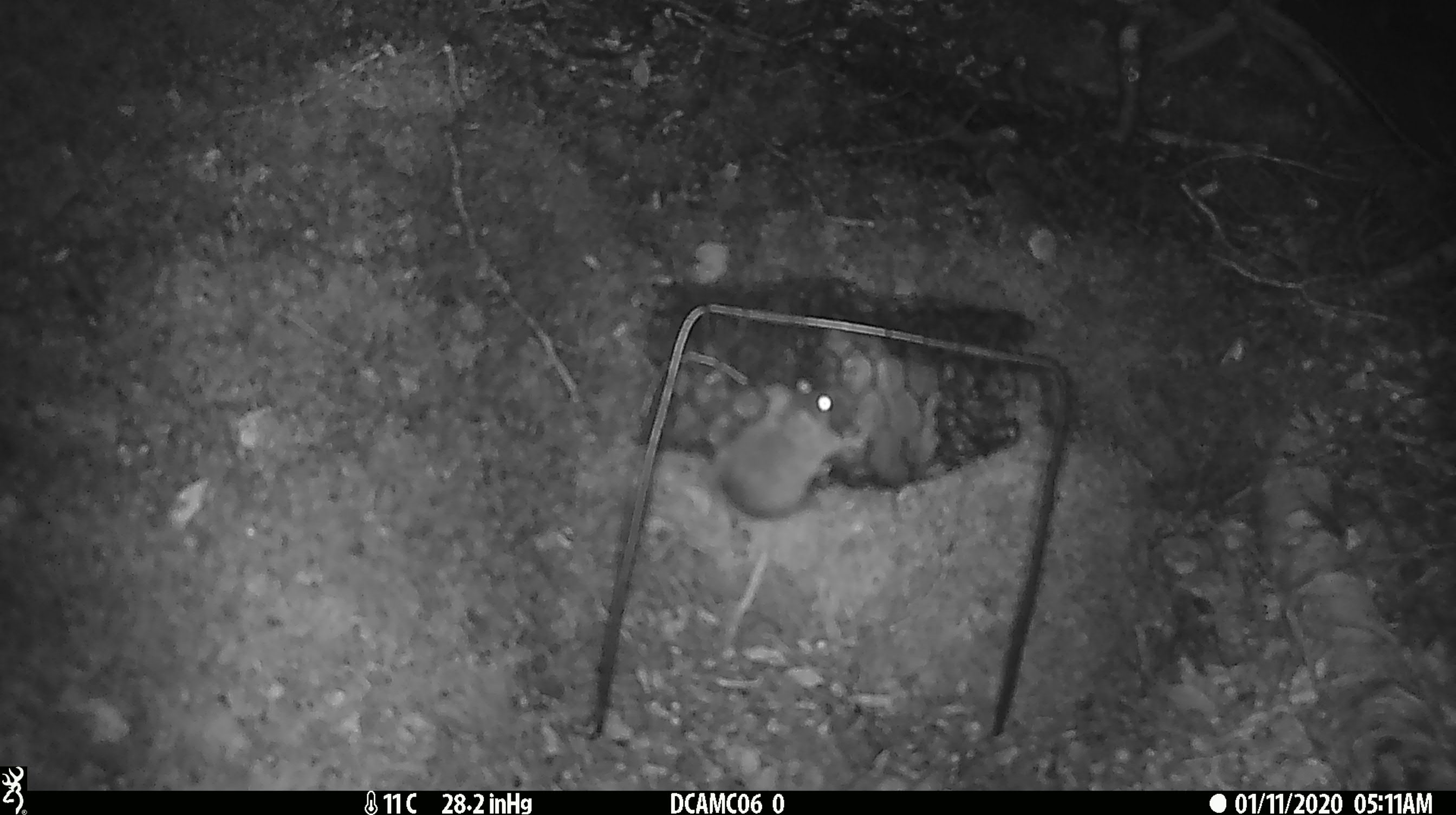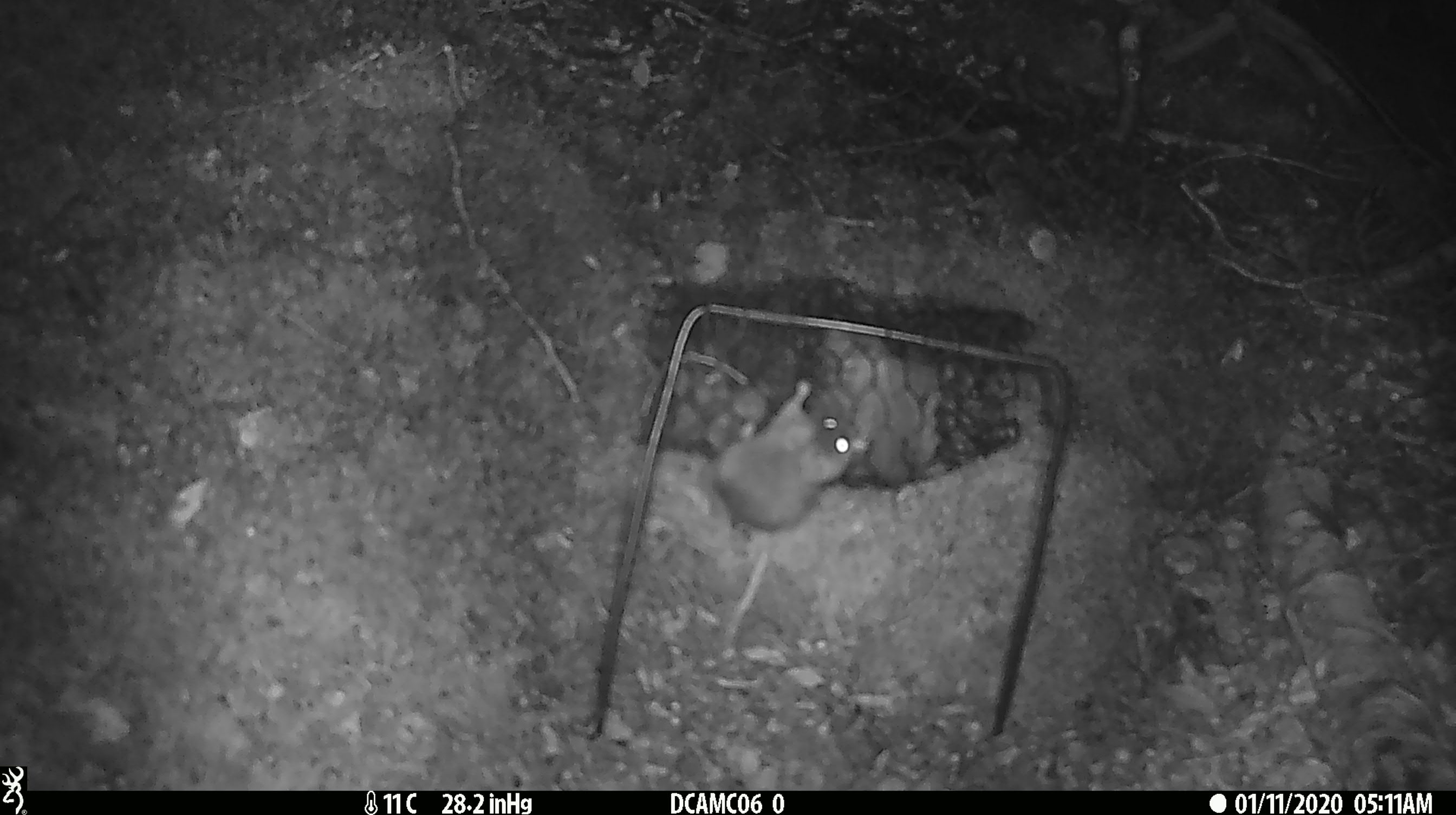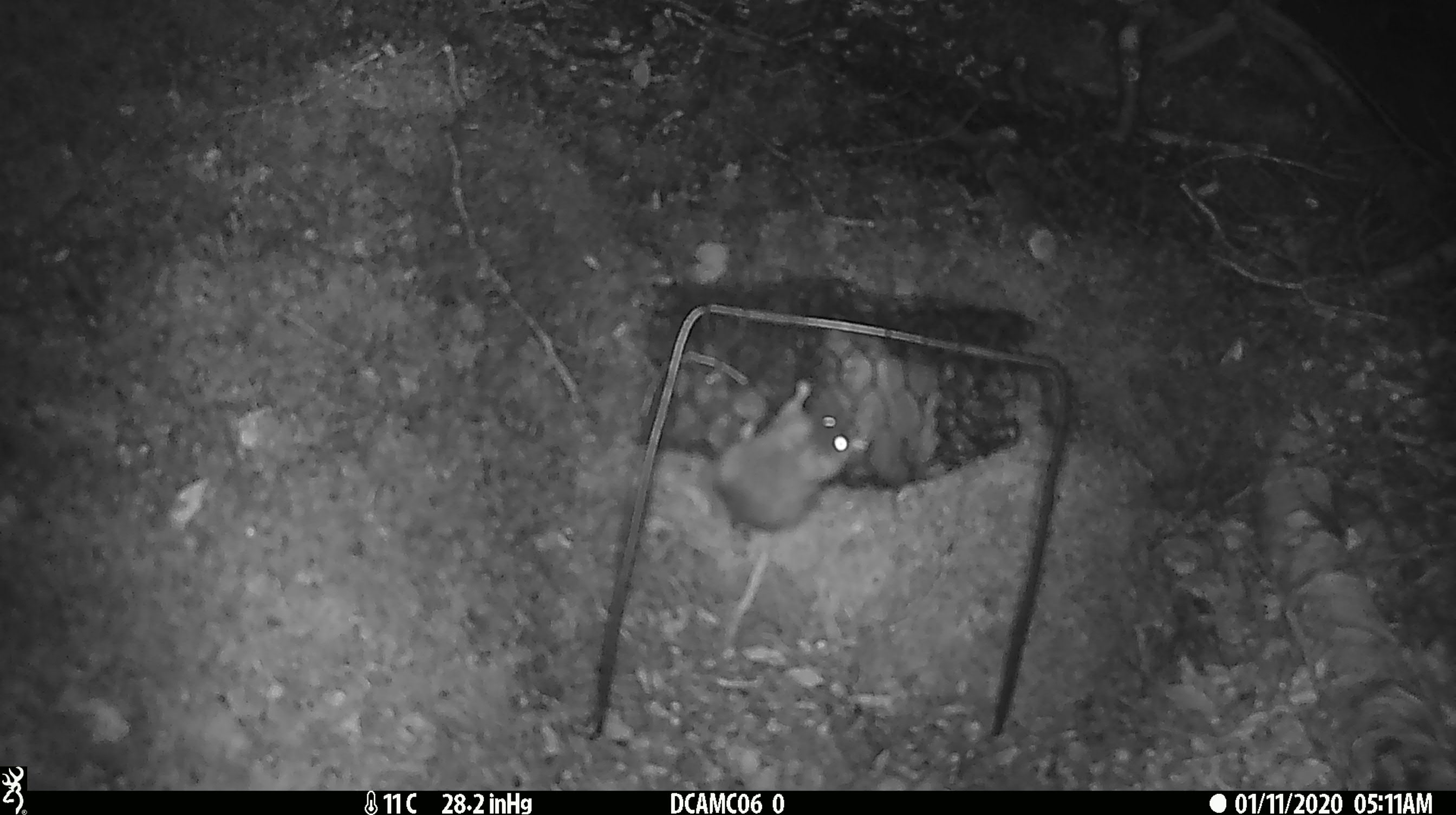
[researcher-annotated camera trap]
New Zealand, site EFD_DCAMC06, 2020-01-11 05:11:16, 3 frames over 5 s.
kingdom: Animalia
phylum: Chordata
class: Mammalia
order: Rodentia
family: Muridae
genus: Mus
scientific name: Mus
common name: mouse